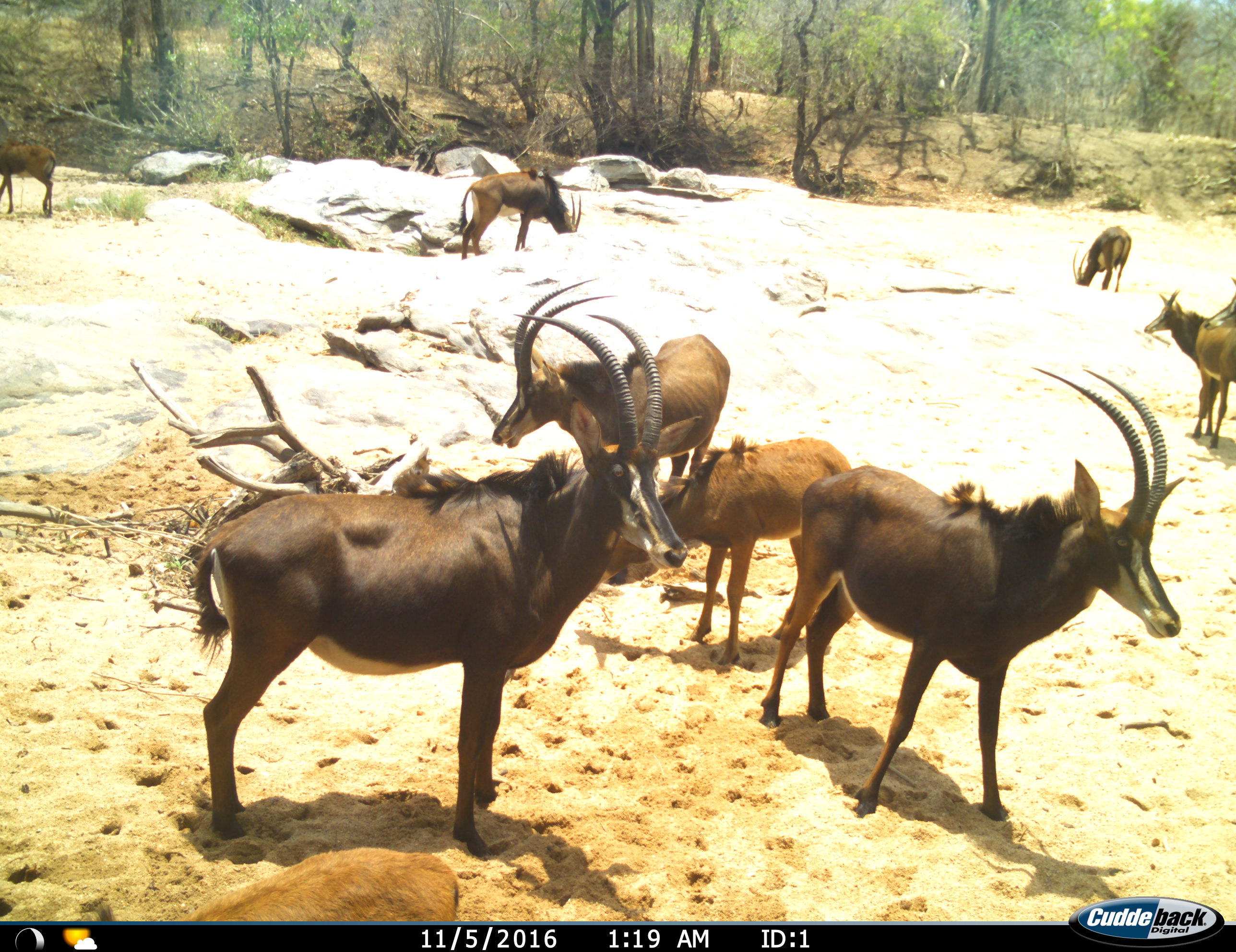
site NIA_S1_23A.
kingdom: Animalia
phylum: Chordata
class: Mammalia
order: Artiodactyla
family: Bovidae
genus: Hippotragus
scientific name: Hippotragus niger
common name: sable antelope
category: sable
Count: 9.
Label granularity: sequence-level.